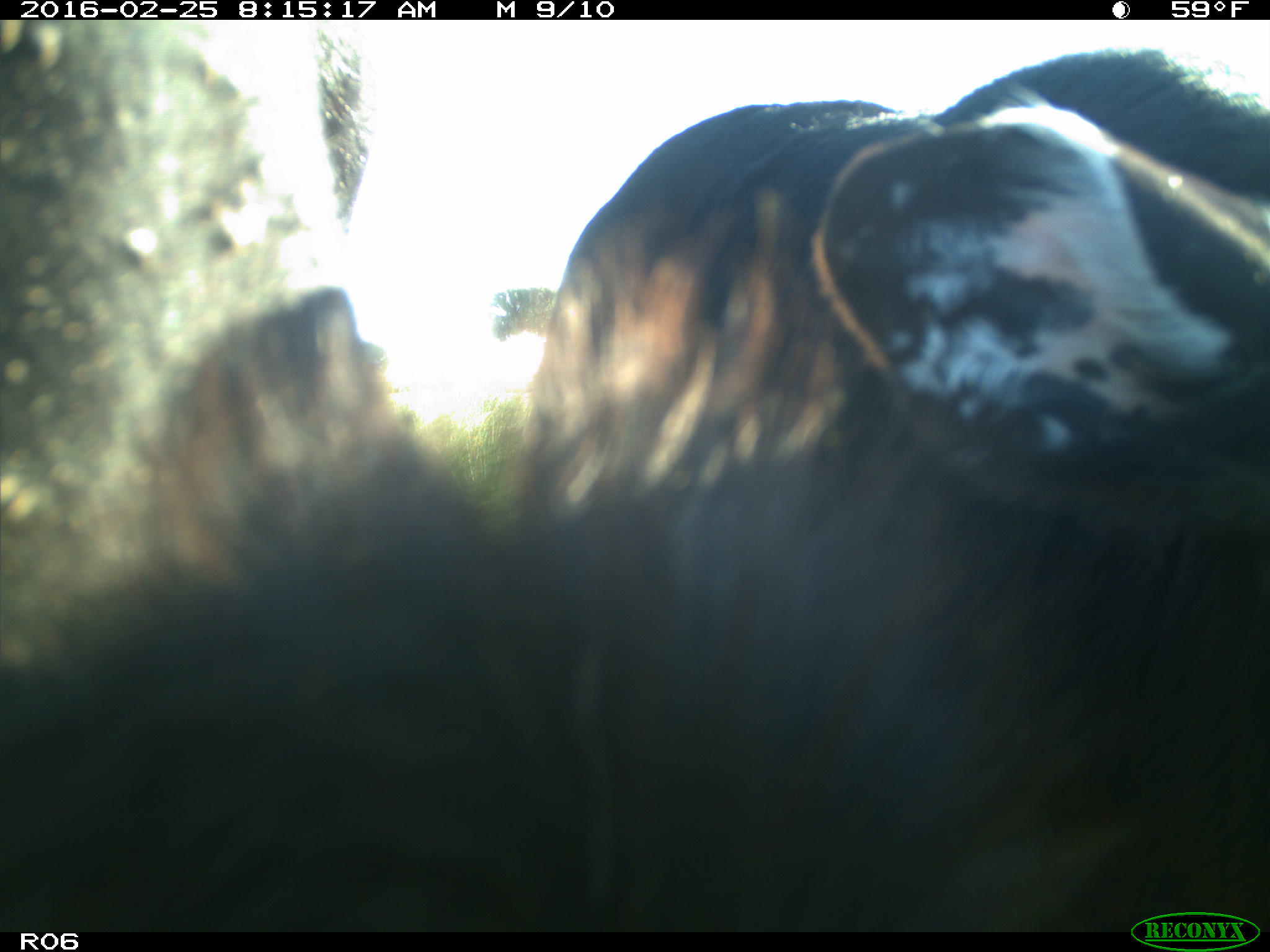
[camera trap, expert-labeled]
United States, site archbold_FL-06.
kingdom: Animalia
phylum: Chordata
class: Mammalia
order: Artiodactyla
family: Bovidae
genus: Bos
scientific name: Bos taurus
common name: domestic cow